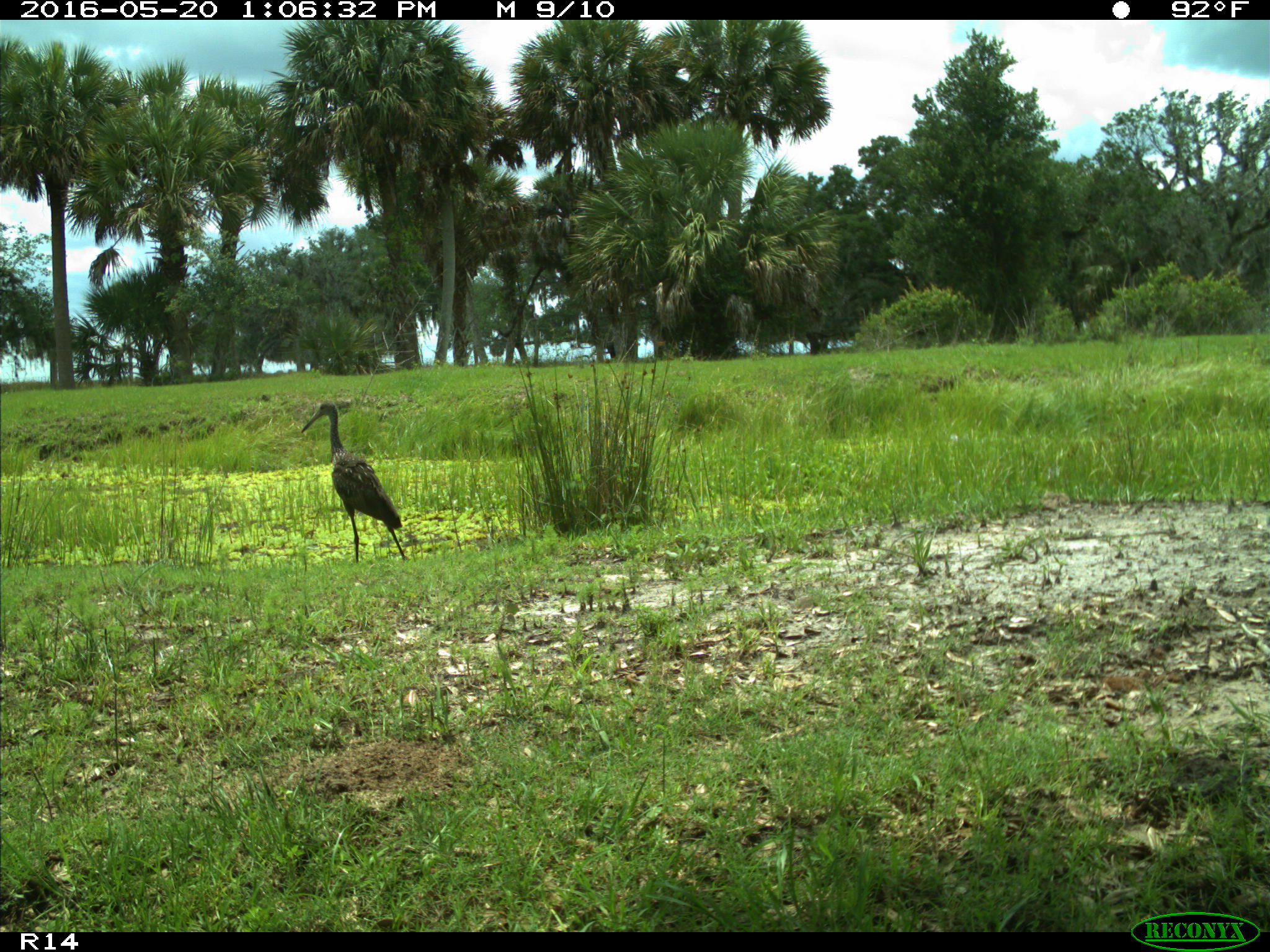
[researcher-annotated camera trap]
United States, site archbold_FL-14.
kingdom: Animalia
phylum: Chordata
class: Aves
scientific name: Aves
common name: birds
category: unidentified bird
Unidentified bird (birds) (Aves).